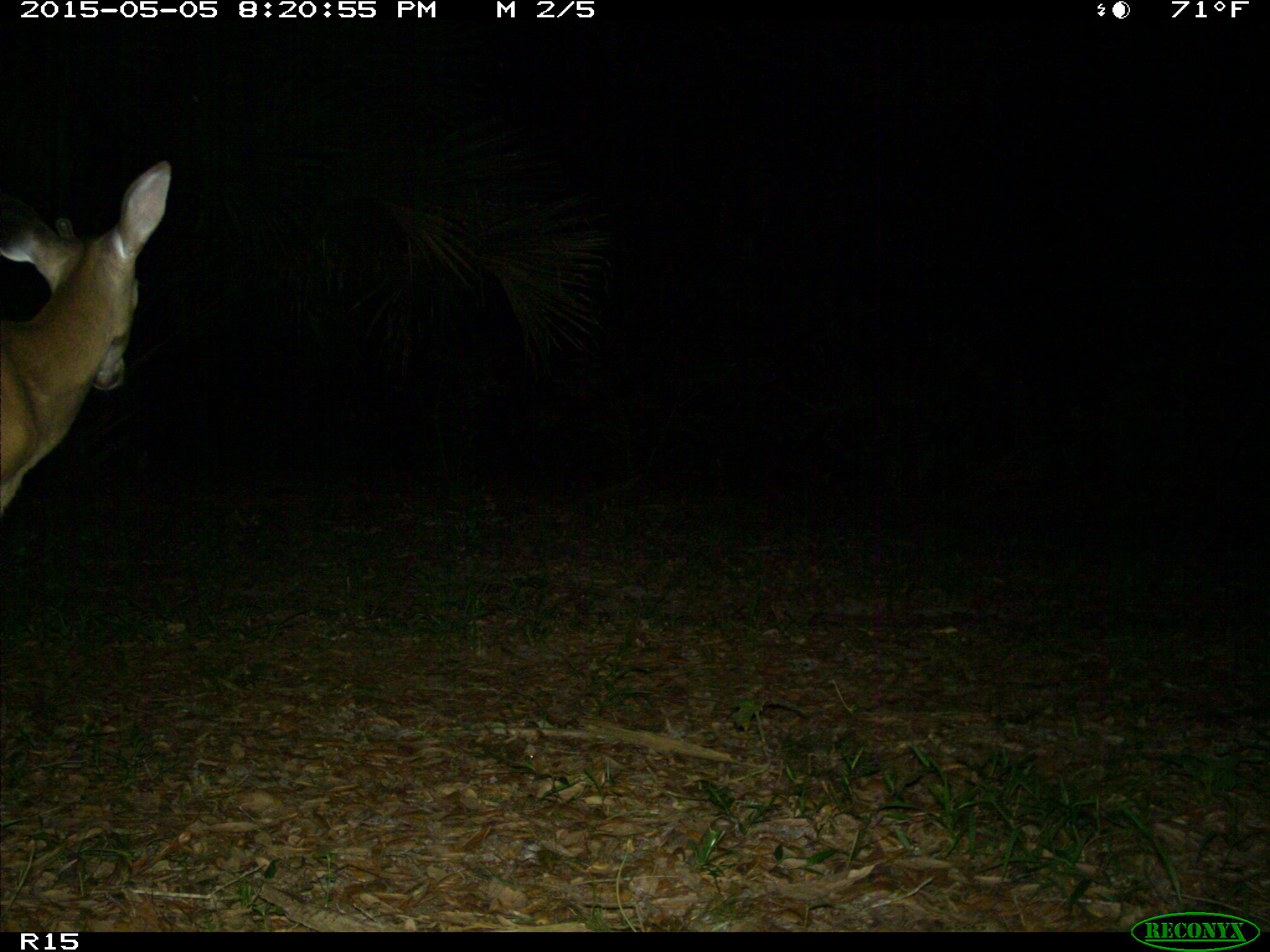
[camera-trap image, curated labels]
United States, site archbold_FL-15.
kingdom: Animalia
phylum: Chordata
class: Mammalia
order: Artiodactyla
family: Cervidae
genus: Odocoileus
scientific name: Odocoileus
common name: deer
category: unidentified deer